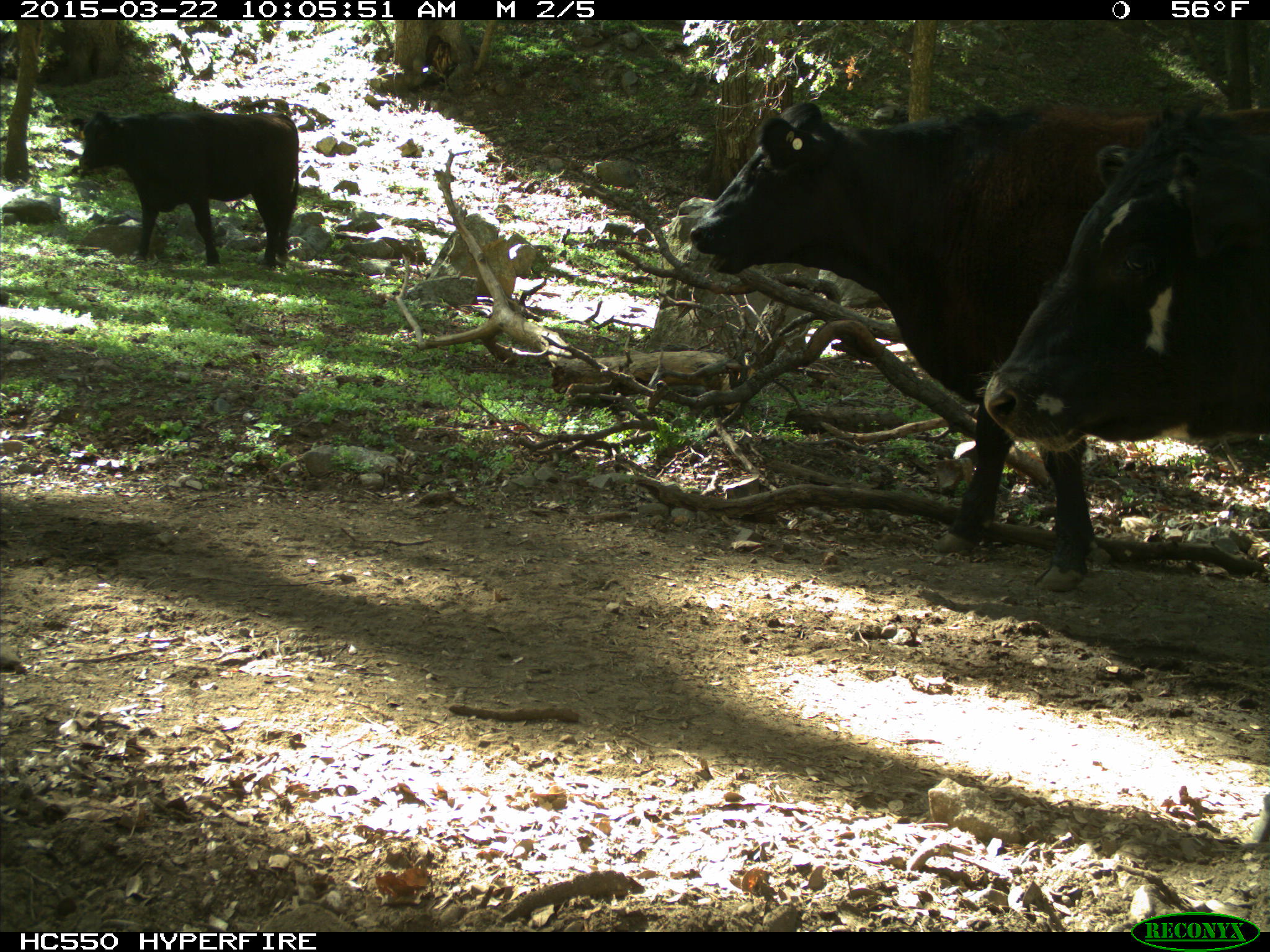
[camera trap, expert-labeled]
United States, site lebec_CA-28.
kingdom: Animalia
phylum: Chordata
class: Mammalia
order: Artiodactyla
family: Bovidae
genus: Bos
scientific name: Bos taurus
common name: domestic cow